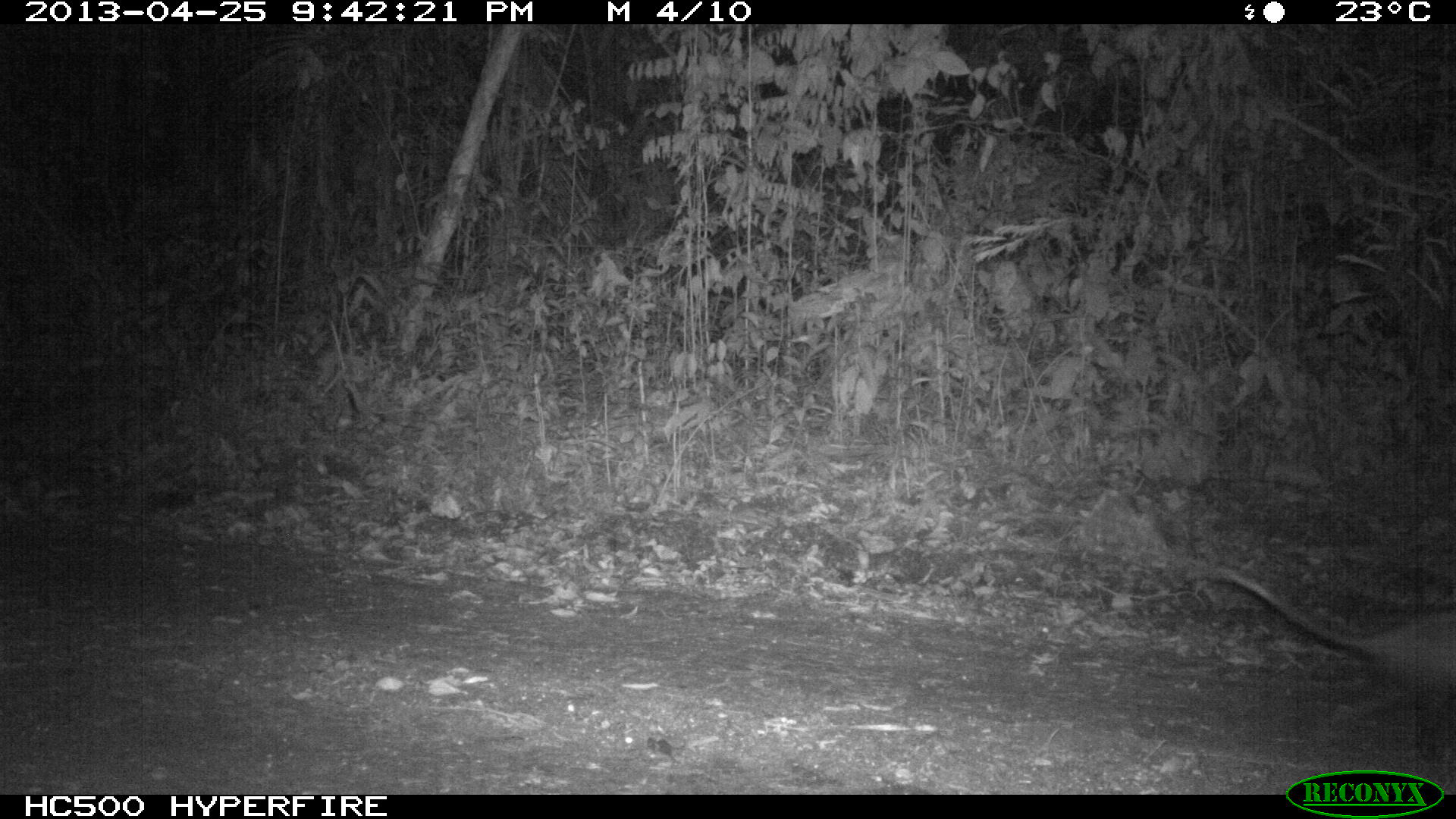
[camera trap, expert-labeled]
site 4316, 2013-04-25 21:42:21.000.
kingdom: Animalia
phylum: Chordata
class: Mammalia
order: Didelphimorphia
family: Didelphidae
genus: Didelphis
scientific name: Didelphis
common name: american opossums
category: didelphis sp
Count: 1.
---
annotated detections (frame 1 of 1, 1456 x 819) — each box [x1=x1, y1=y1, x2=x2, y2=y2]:
didelphis sp: [x1=1183, y1=566, x2=1455, y2=757]